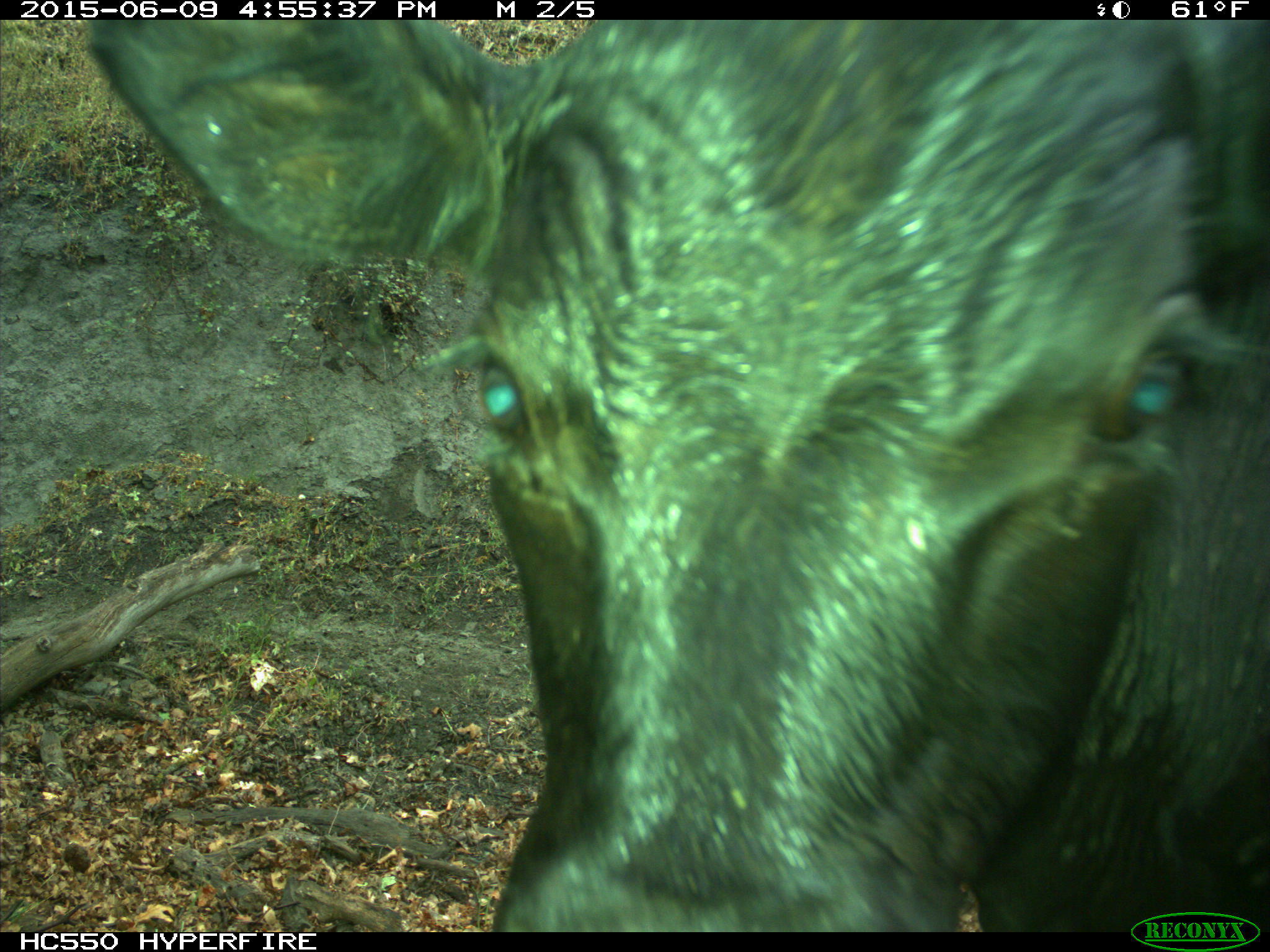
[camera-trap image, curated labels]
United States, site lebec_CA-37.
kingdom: Animalia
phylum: Chordata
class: Mammalia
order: Artiodactyla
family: Bovidae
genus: Bos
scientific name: Bos taurus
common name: domestic cow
Bos taurus (domestic cow).